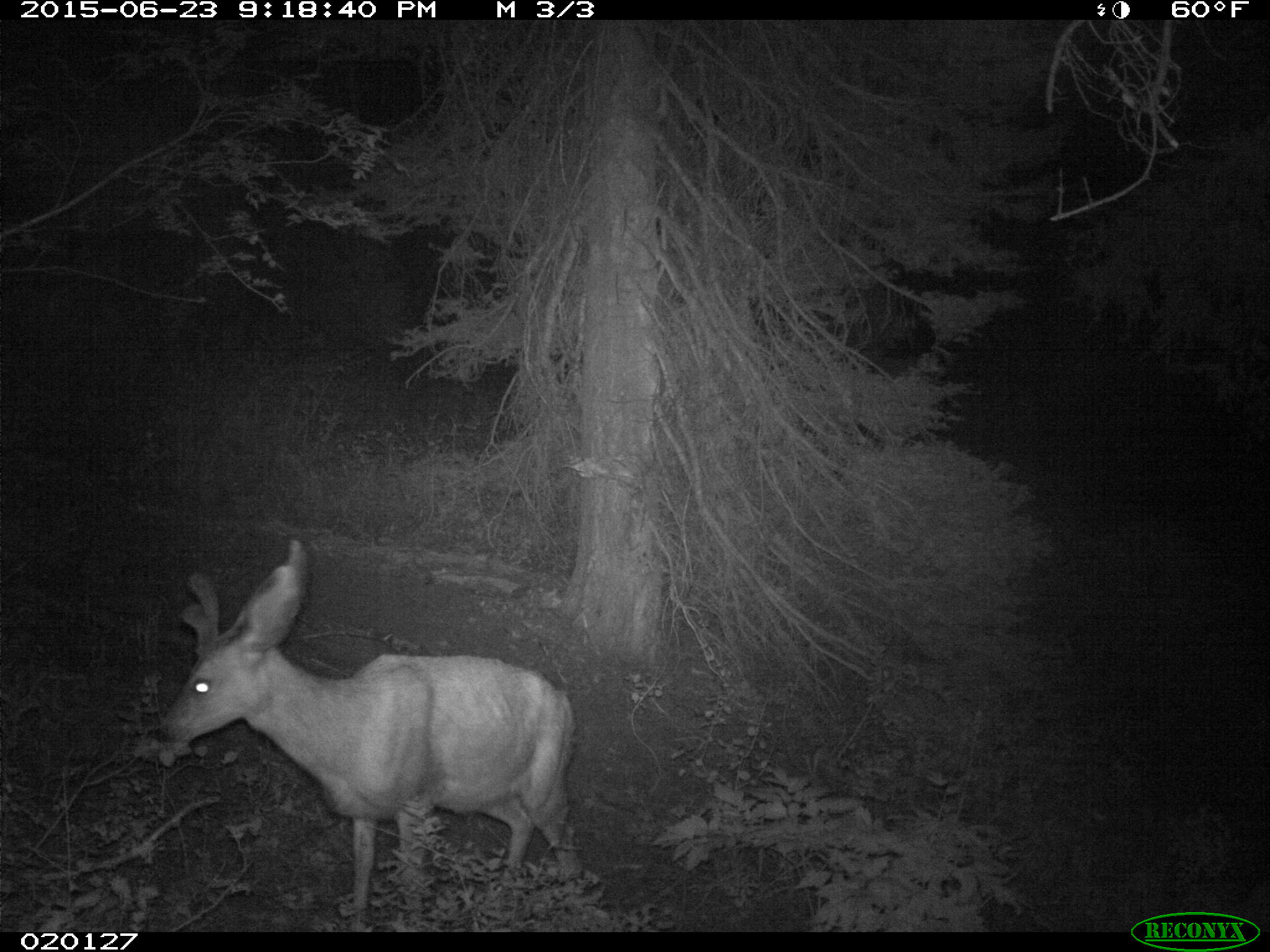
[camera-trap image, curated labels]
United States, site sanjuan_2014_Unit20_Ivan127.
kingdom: Animalia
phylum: Chordata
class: Mammalia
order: Artiodactyla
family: Cervidae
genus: Odocoileus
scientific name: Odocoileus hemionus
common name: mule deer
Odocoileus hemionus (mule deer).